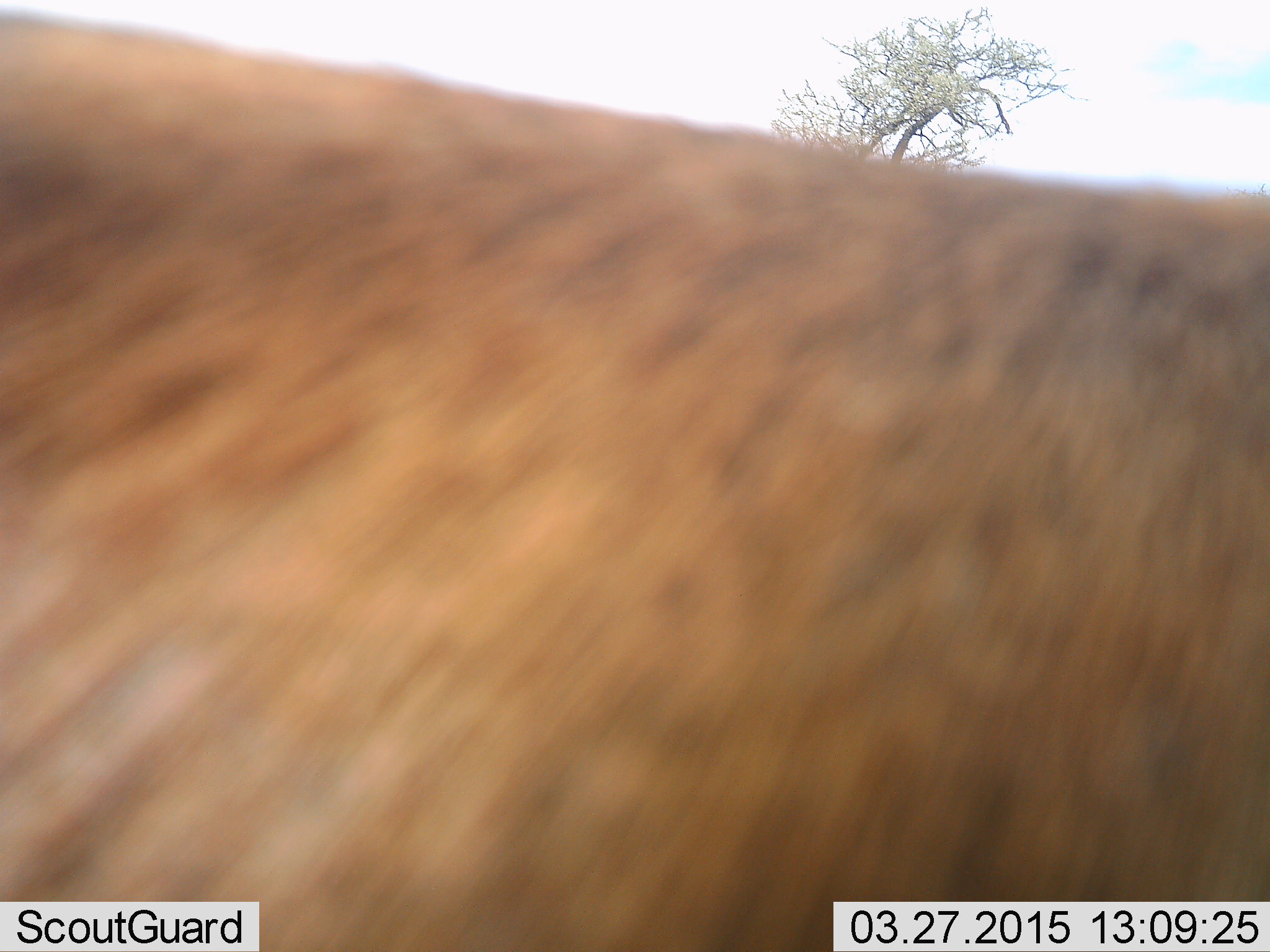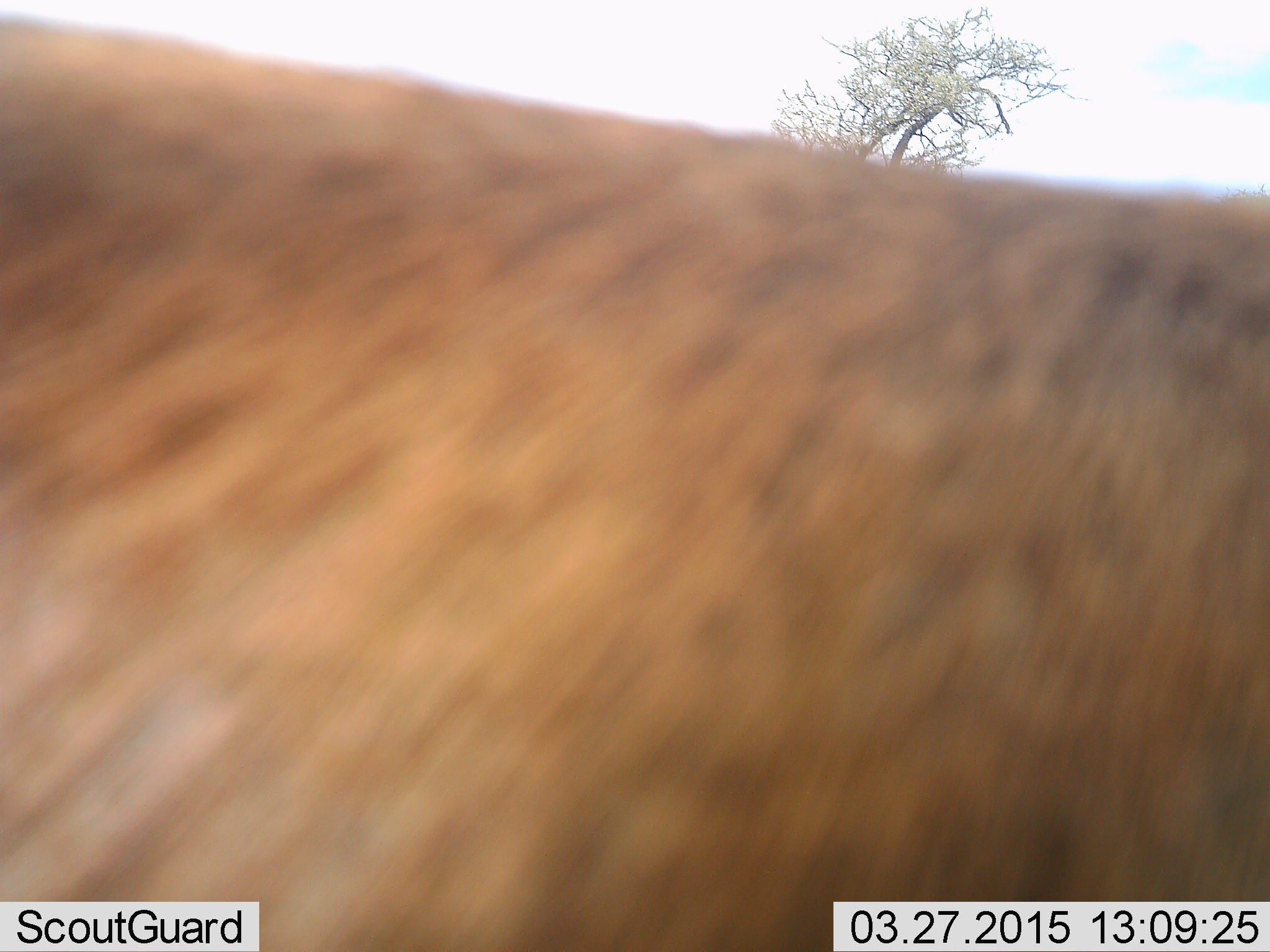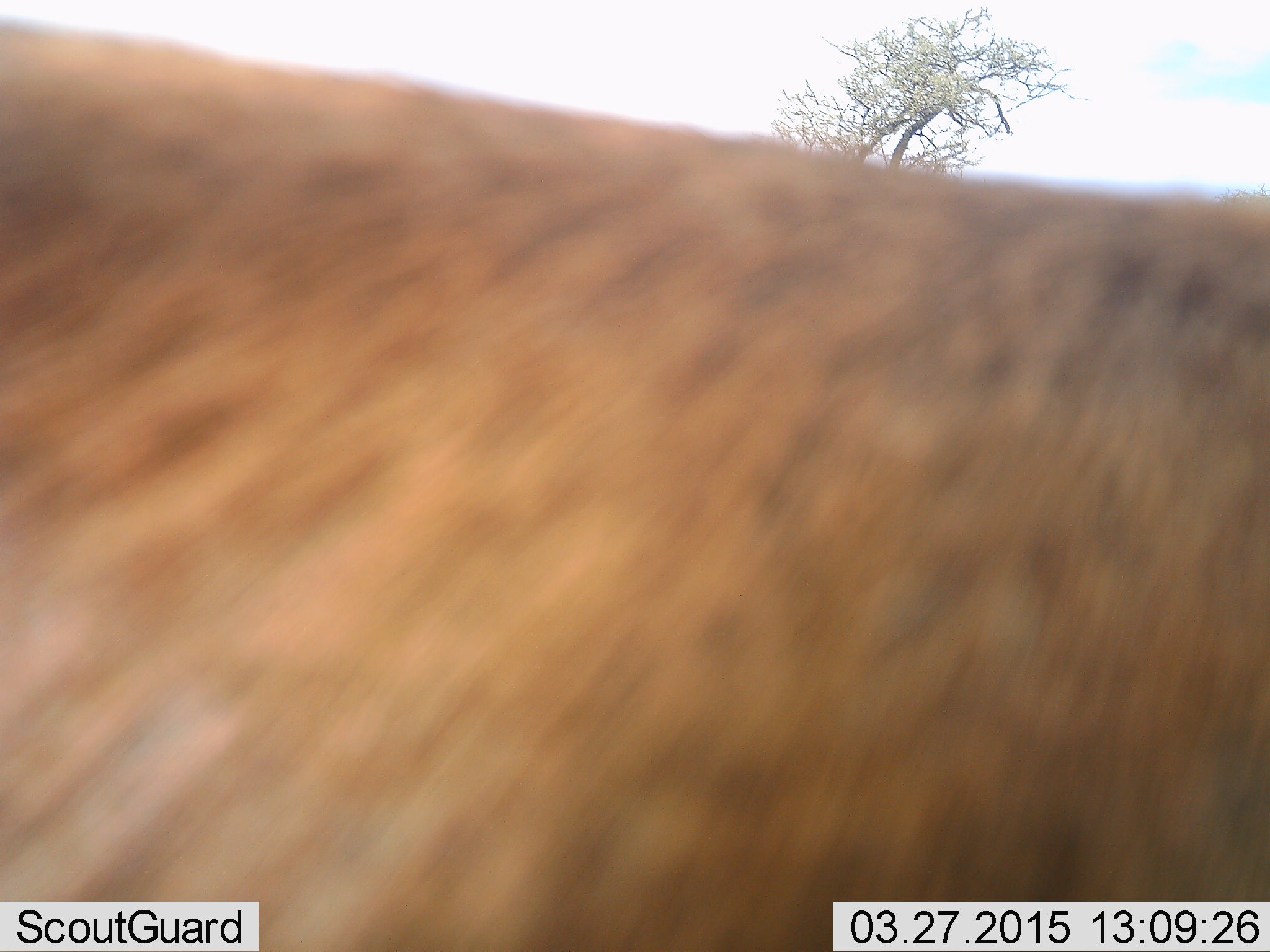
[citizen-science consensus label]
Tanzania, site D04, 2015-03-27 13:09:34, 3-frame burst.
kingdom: Animalia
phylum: Chordata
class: Mammalia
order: Carnivora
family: Felidae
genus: Panthera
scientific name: Panthera leo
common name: lion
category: lionfemale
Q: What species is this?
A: Lionfemale (lion) (Panthera leo).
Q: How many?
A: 1.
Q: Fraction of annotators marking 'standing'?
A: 100%.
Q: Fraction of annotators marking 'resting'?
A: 0%.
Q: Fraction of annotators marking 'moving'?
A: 0%.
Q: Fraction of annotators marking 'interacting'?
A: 0%.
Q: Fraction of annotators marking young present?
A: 0%.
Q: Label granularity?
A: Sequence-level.